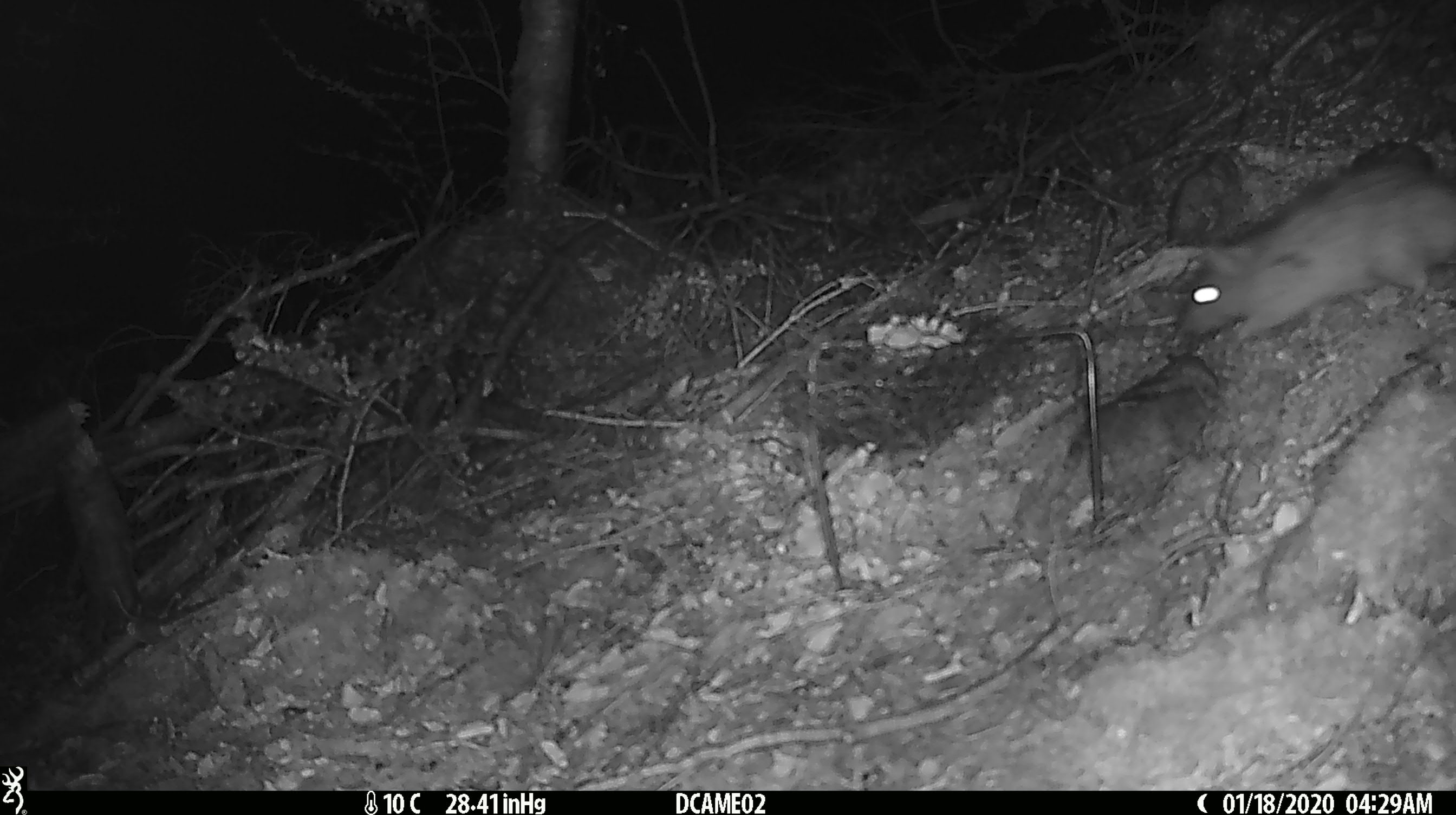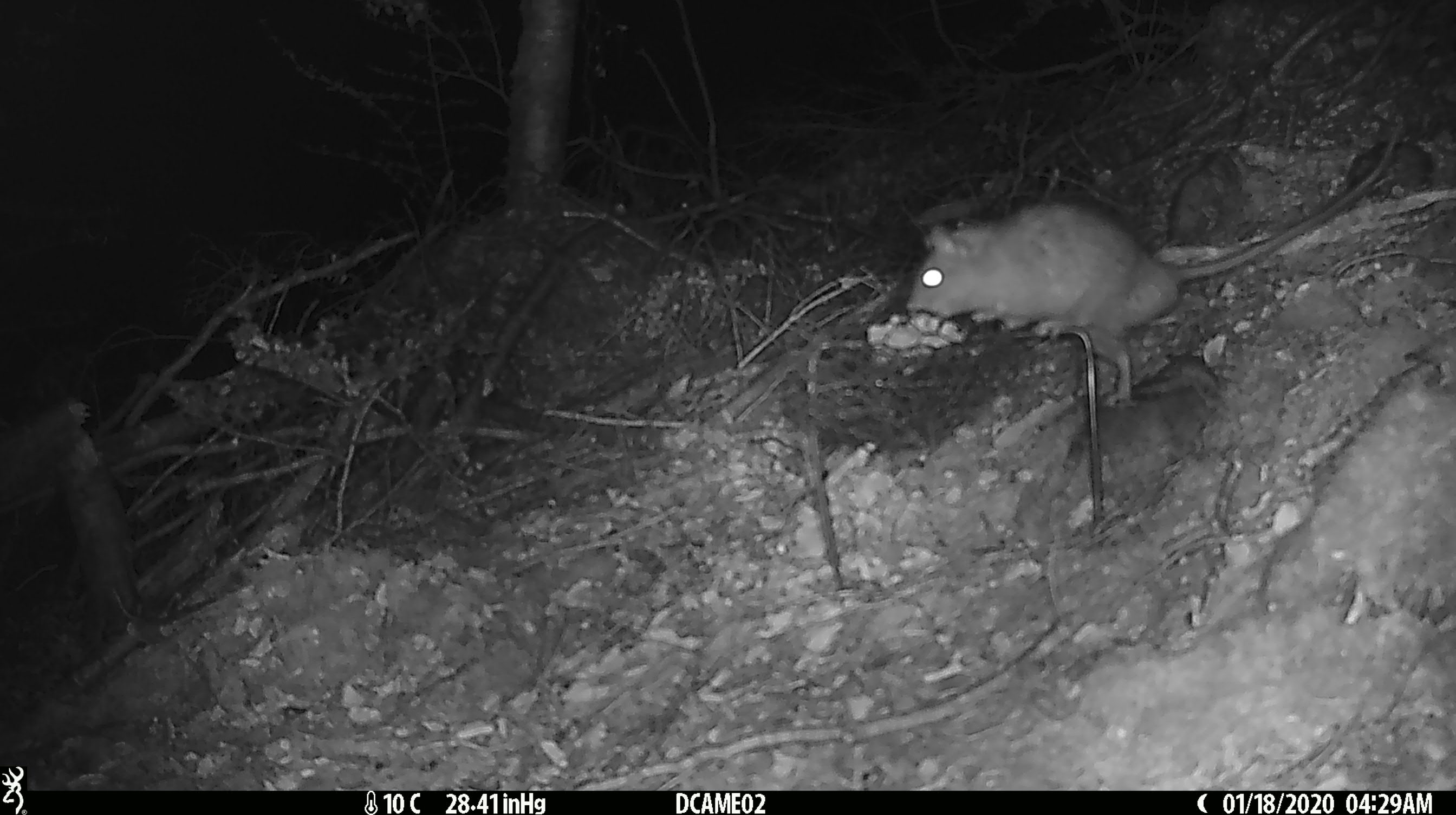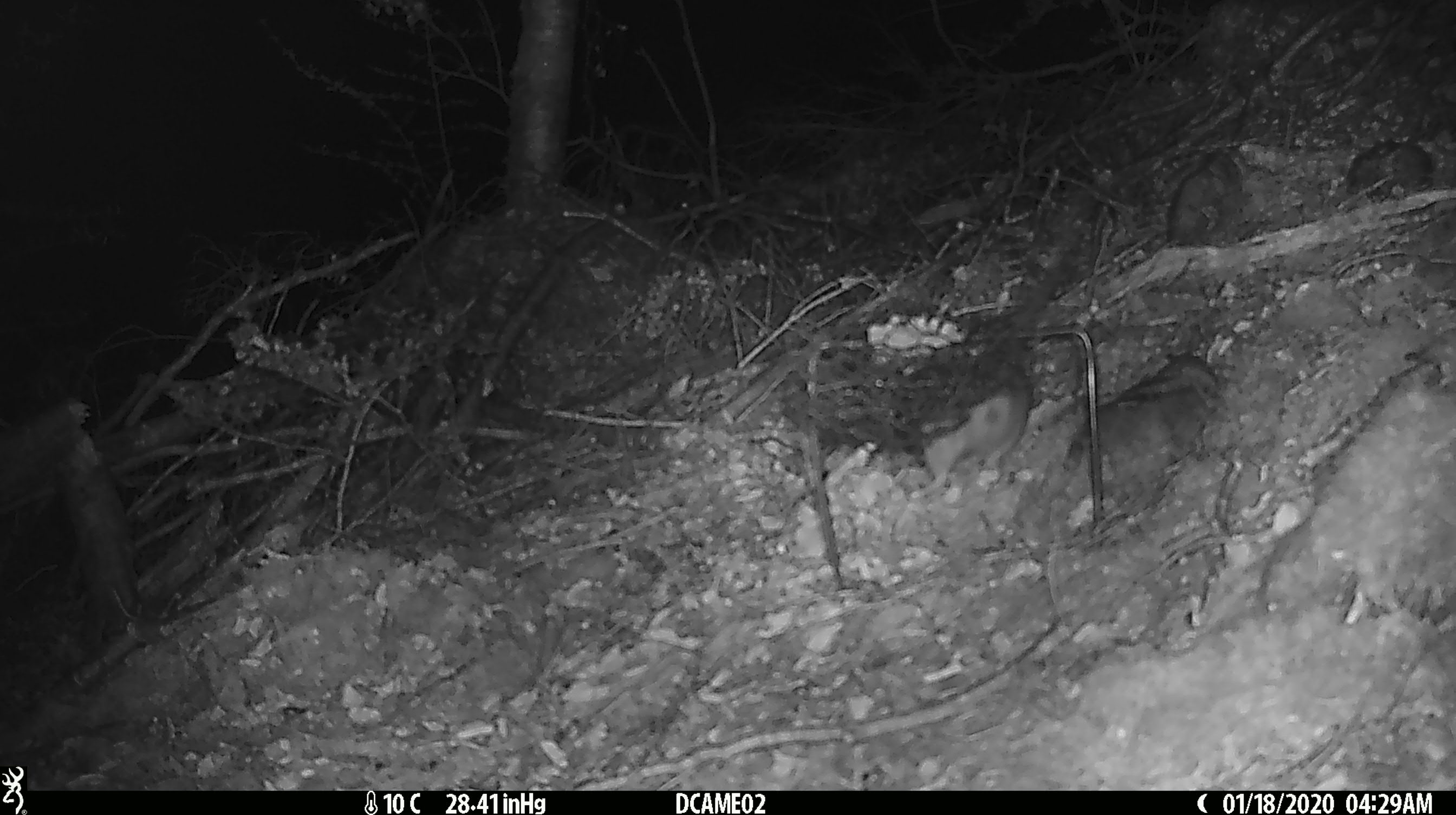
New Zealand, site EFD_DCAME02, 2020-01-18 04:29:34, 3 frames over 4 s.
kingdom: Animalia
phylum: Chordata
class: Mammalia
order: Rodentia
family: Muridae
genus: Rattus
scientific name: Rattus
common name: rat